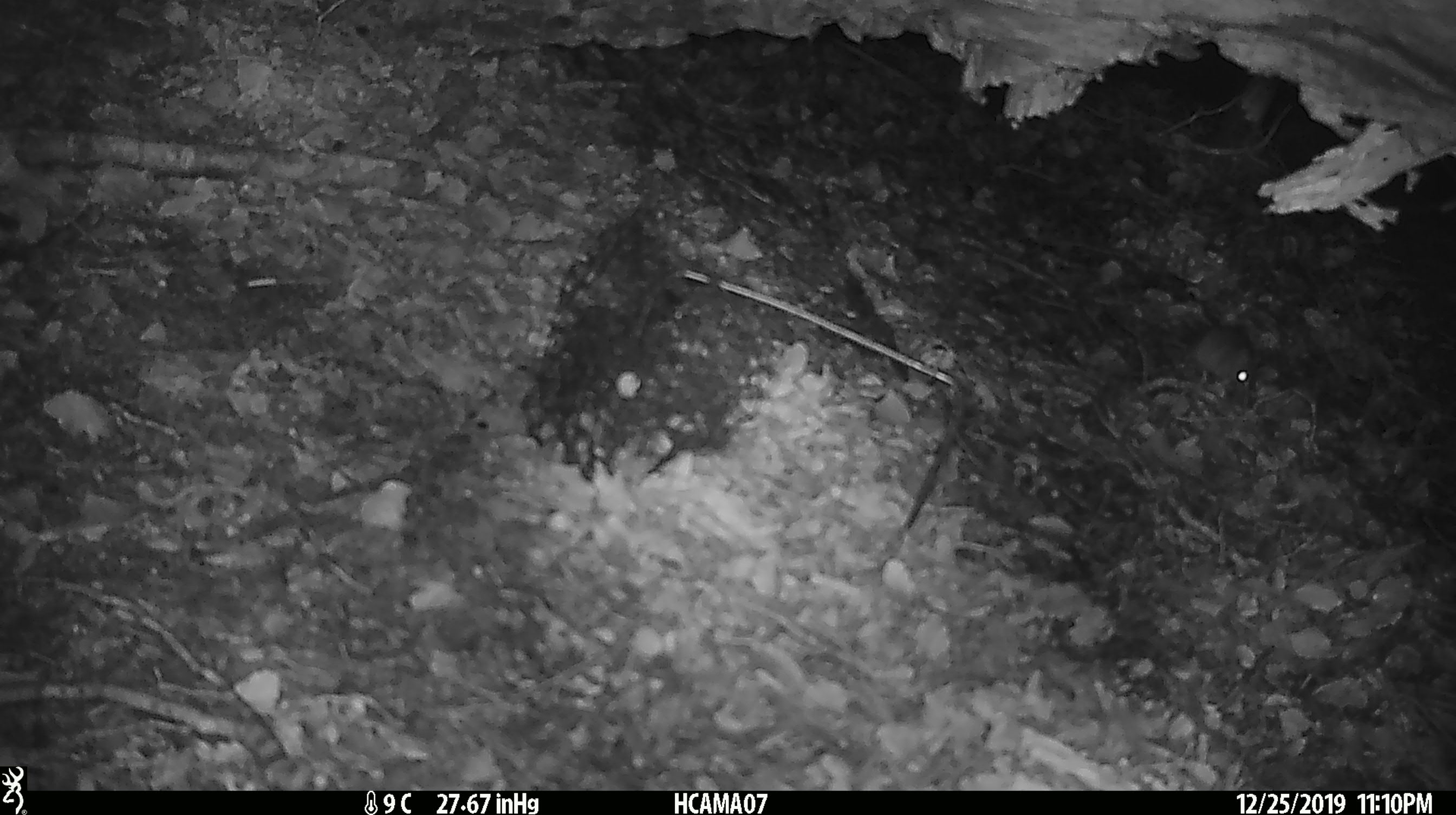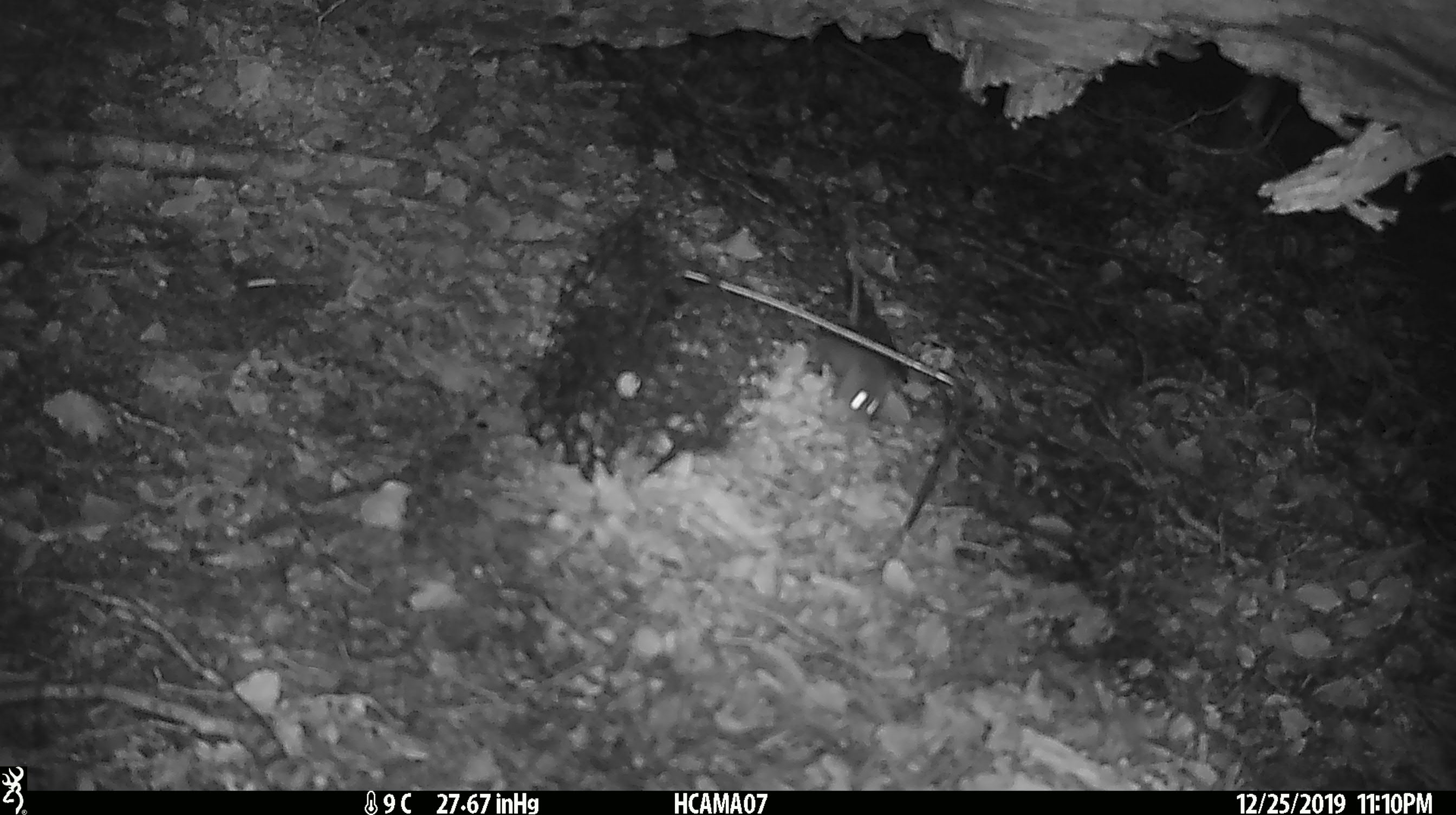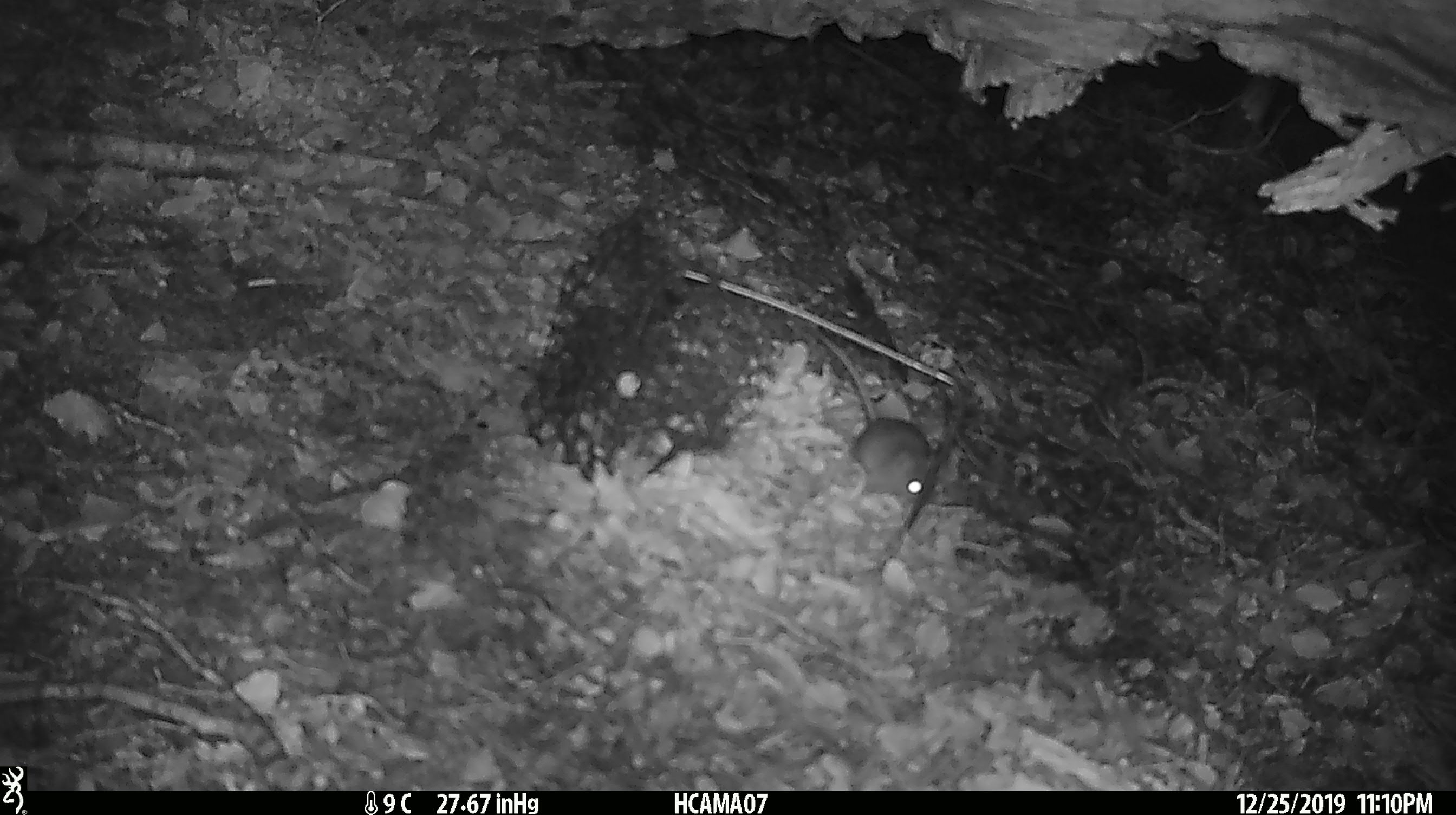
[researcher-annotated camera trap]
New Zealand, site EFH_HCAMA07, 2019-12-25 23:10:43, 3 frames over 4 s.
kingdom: Animalia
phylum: Chordata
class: Mammalia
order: Rodentia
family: Muridae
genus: Mus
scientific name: Mus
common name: mouse